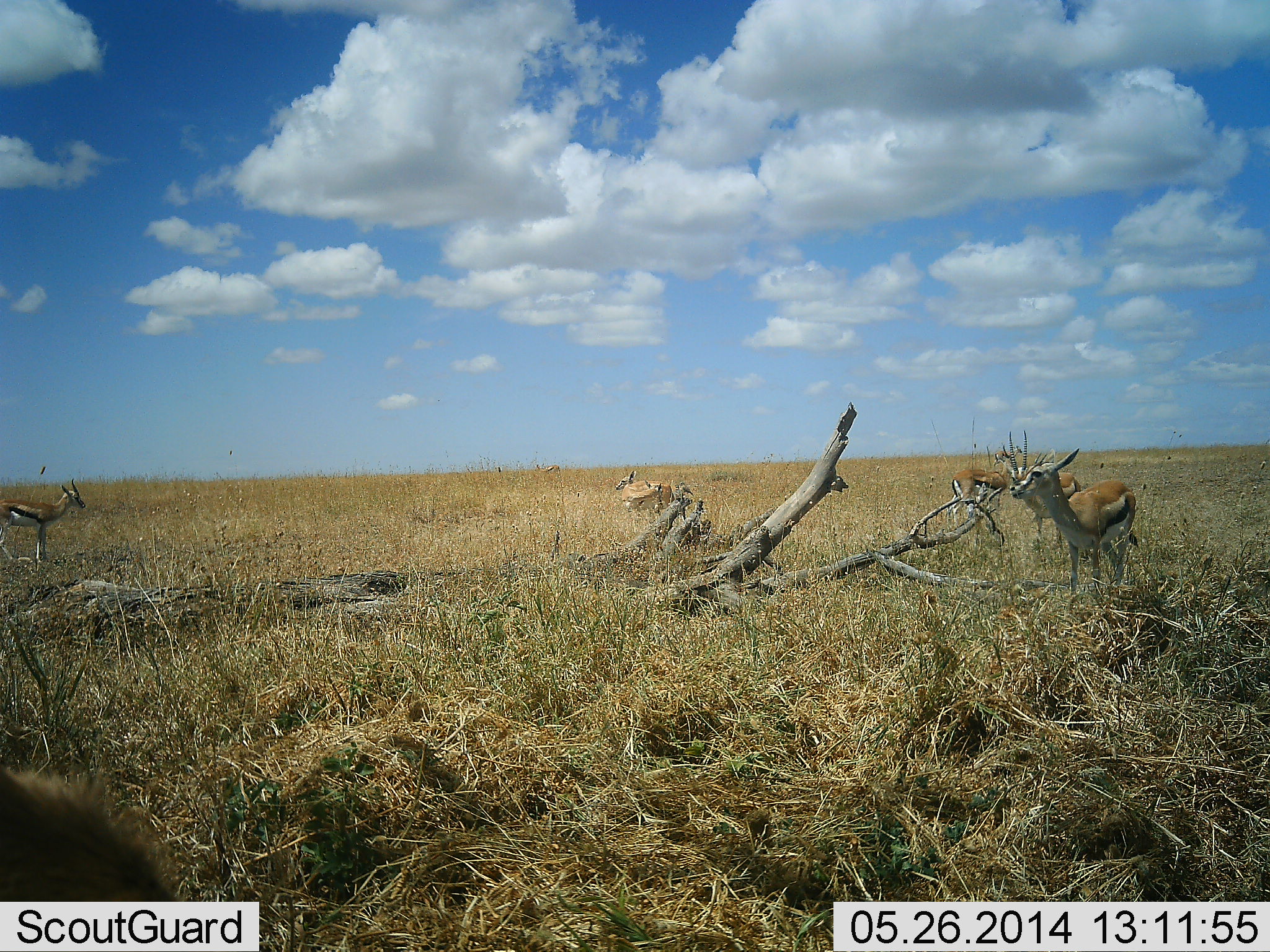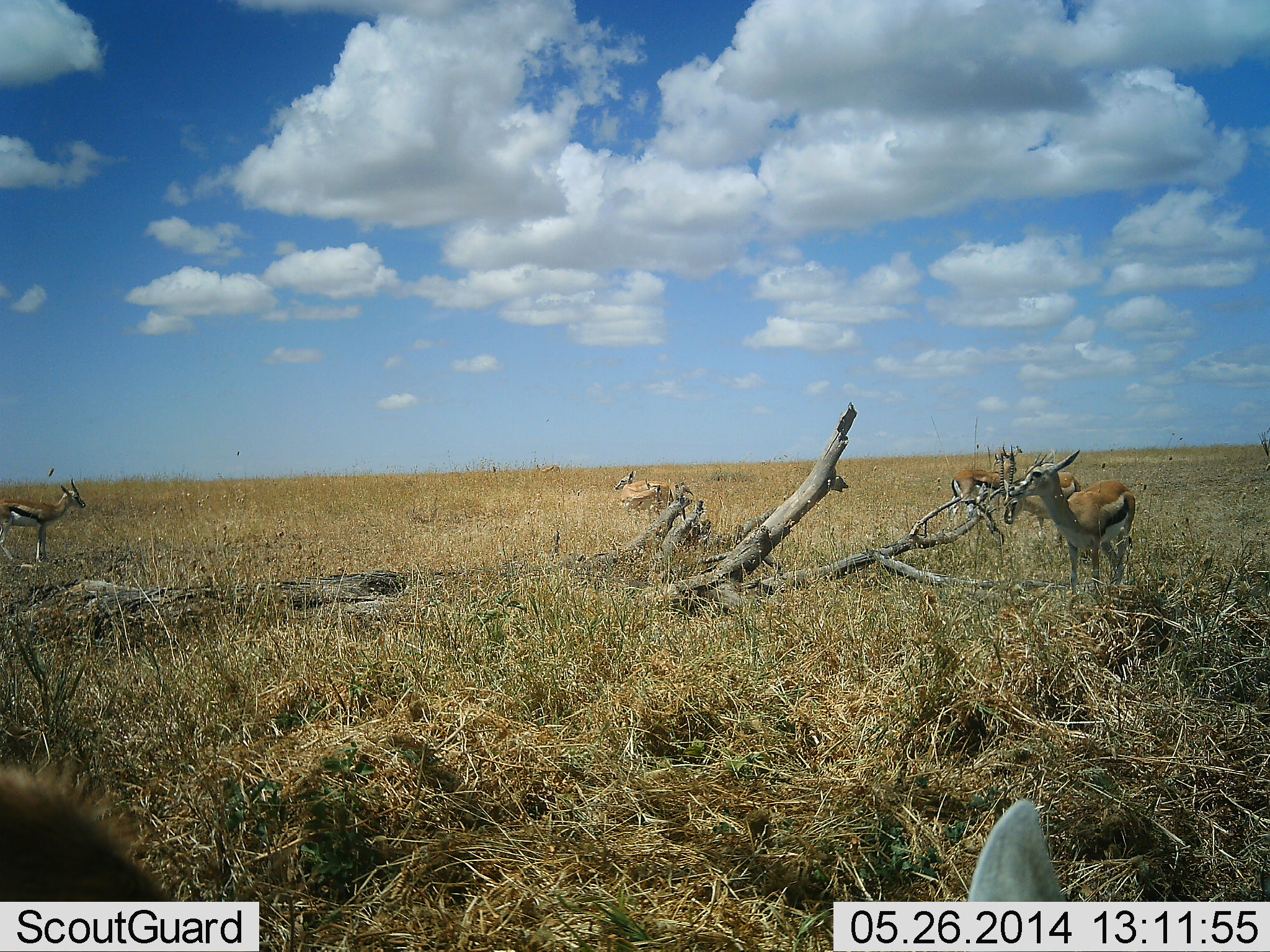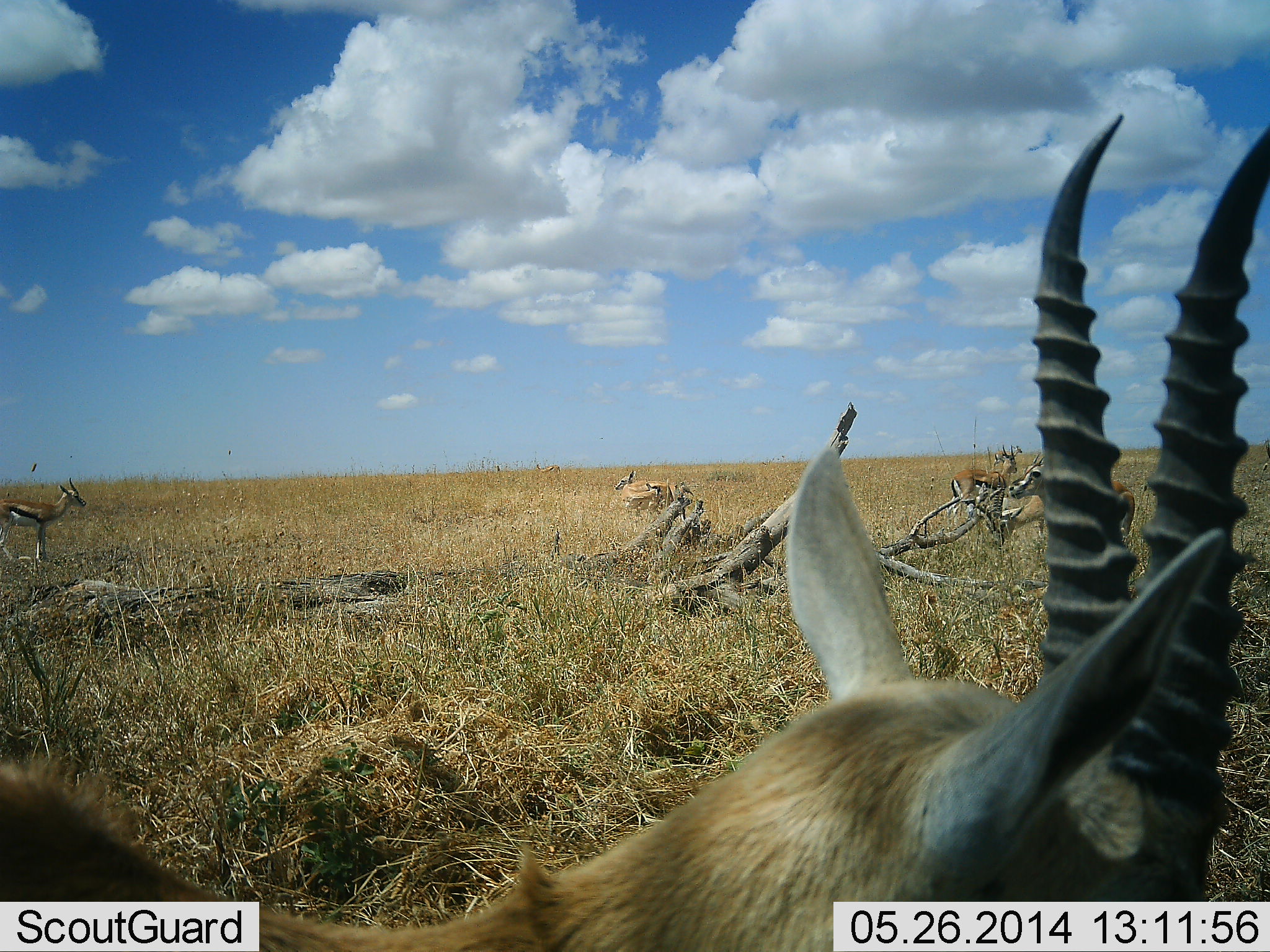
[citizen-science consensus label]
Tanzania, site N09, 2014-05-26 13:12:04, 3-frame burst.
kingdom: Animalia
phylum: Chordata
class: Mammalia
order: Artiodactyla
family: Bovidae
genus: Eudorcas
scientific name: Eudorcas thomsonii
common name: thomson's gazelle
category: gazellethomsons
Gazellethomsons (thomson's gazelle) (Eudorcas thomsonii), count 6. Behavior (volunteer vote fractions): standing 90%, resting 10%, moving 20%, interacting 0%. Young present (vote fraction): 0%. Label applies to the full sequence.